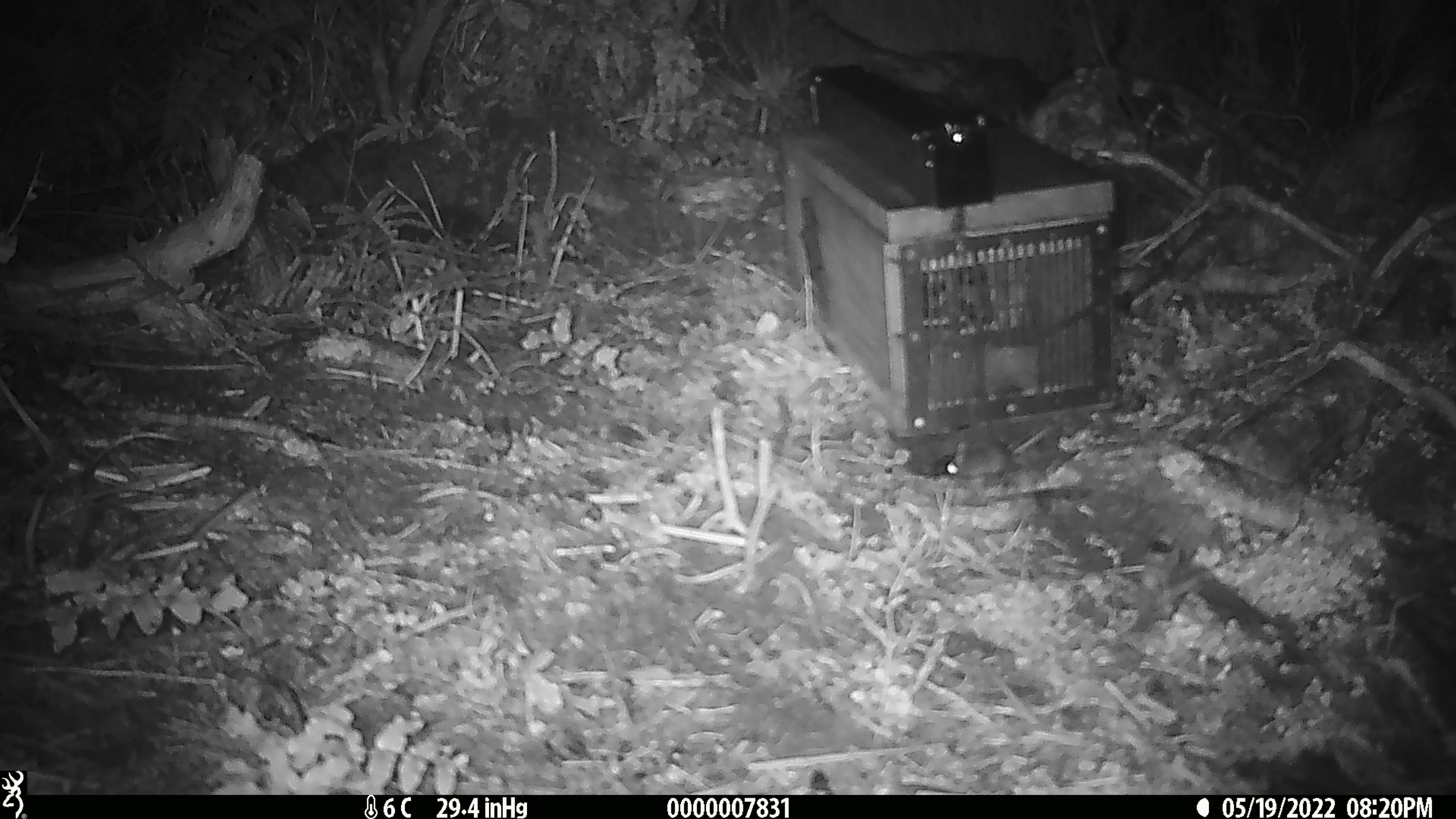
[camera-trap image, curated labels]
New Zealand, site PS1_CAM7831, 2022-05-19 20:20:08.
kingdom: Animalia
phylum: Chordata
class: Mammalia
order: Rodentia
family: Muridae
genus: Mus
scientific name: Mus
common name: mouse